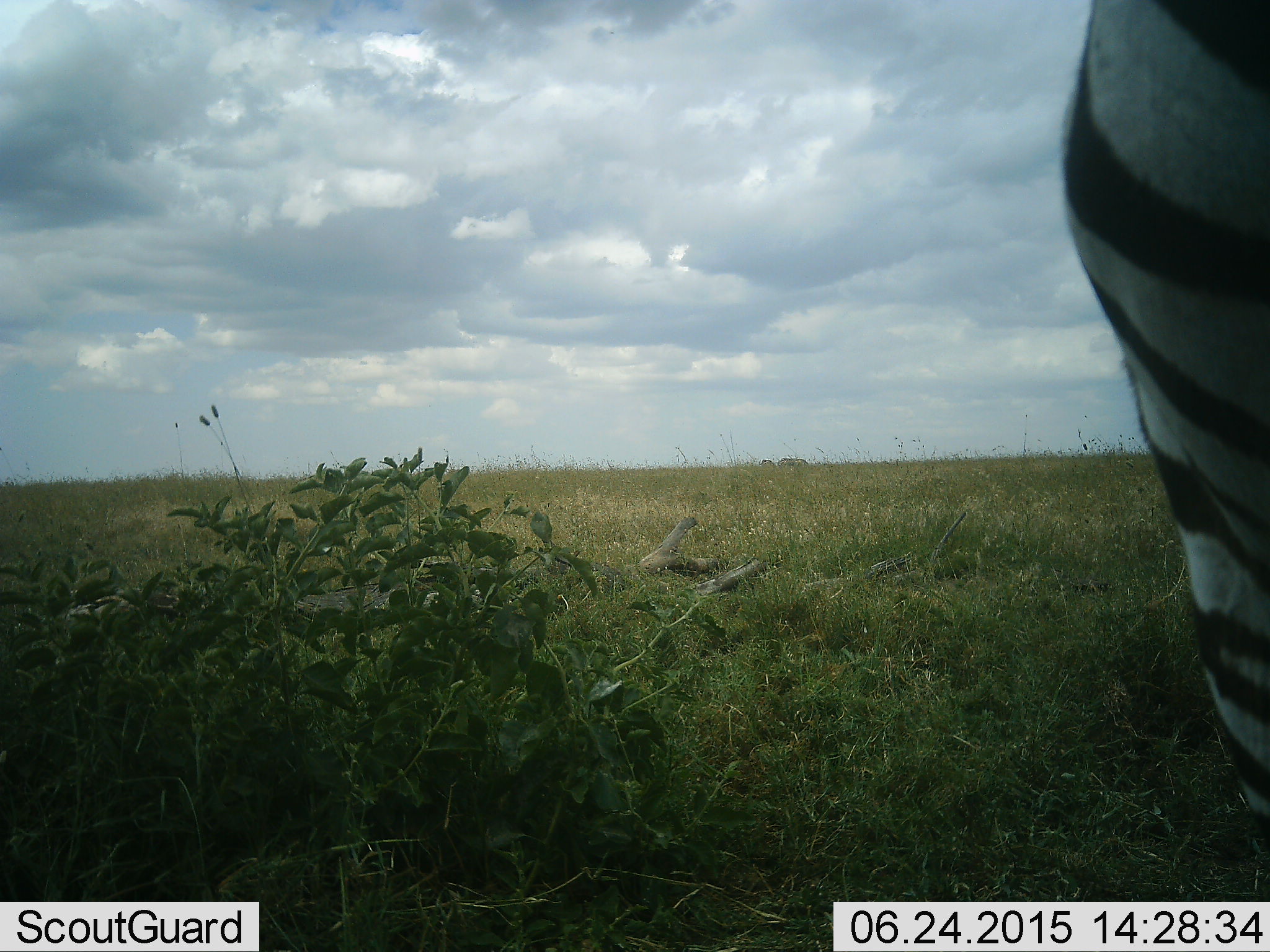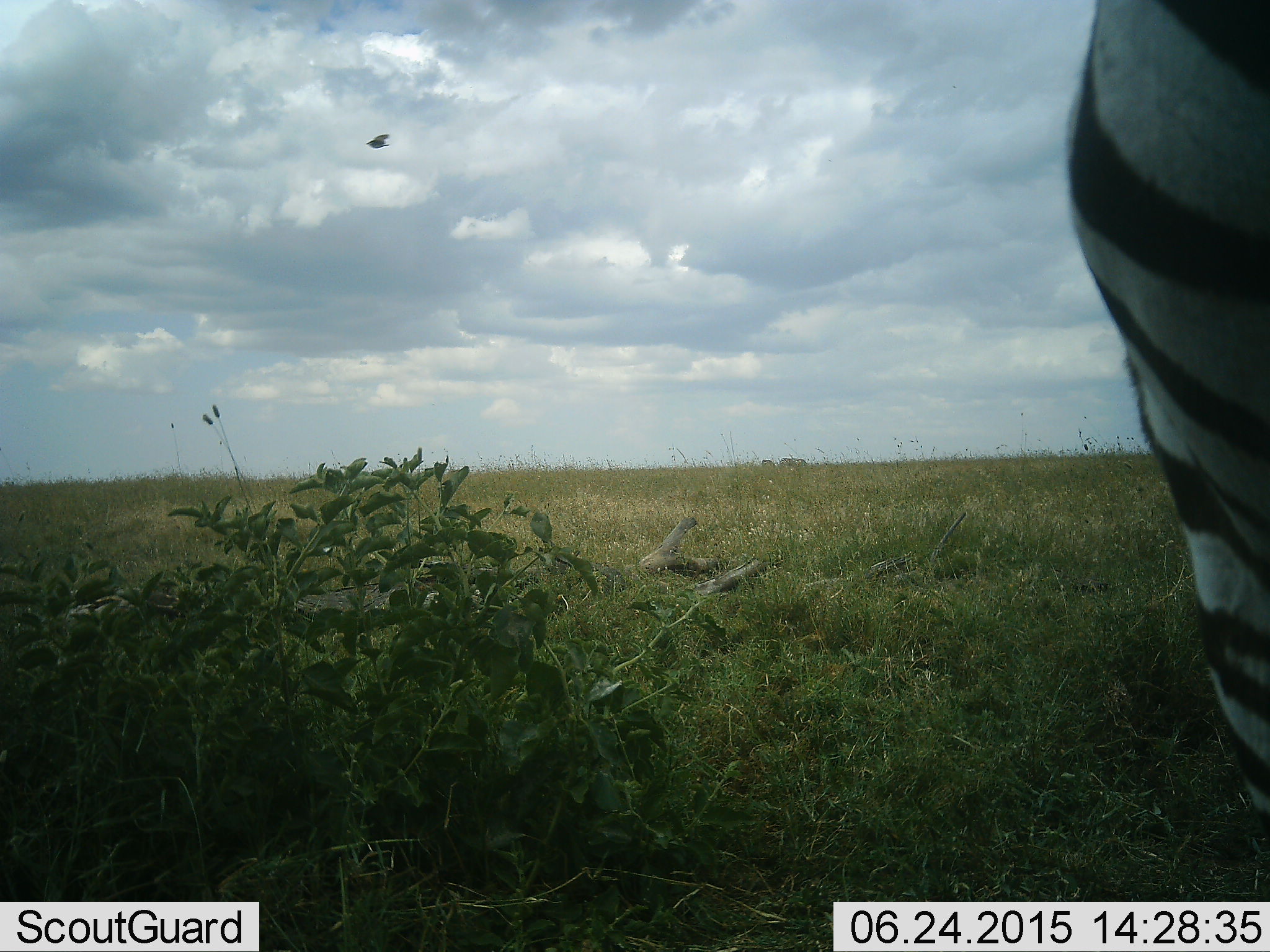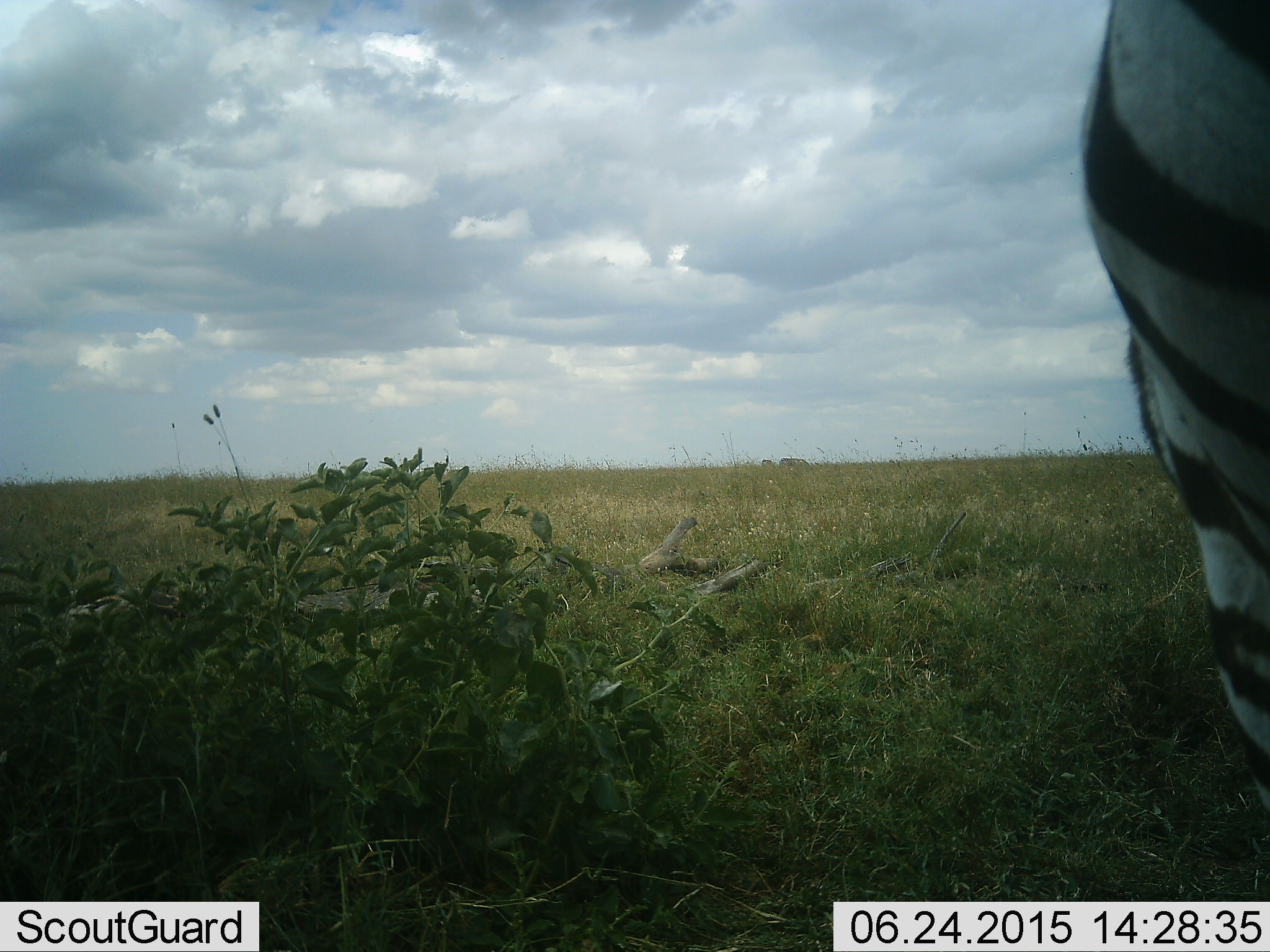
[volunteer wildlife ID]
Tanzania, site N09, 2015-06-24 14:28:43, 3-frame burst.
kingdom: Animalia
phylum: Chordata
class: Aves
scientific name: Aves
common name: bird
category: otherbird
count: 1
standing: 0%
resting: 0%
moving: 100%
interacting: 0%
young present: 0%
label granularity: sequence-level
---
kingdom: Animalia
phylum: Chordata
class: Mammalia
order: Perissodactyla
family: Equidae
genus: Equus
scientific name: Equus quagga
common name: plains zebra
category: zebra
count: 1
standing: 85%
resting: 0%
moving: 15%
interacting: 0%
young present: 0%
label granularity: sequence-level